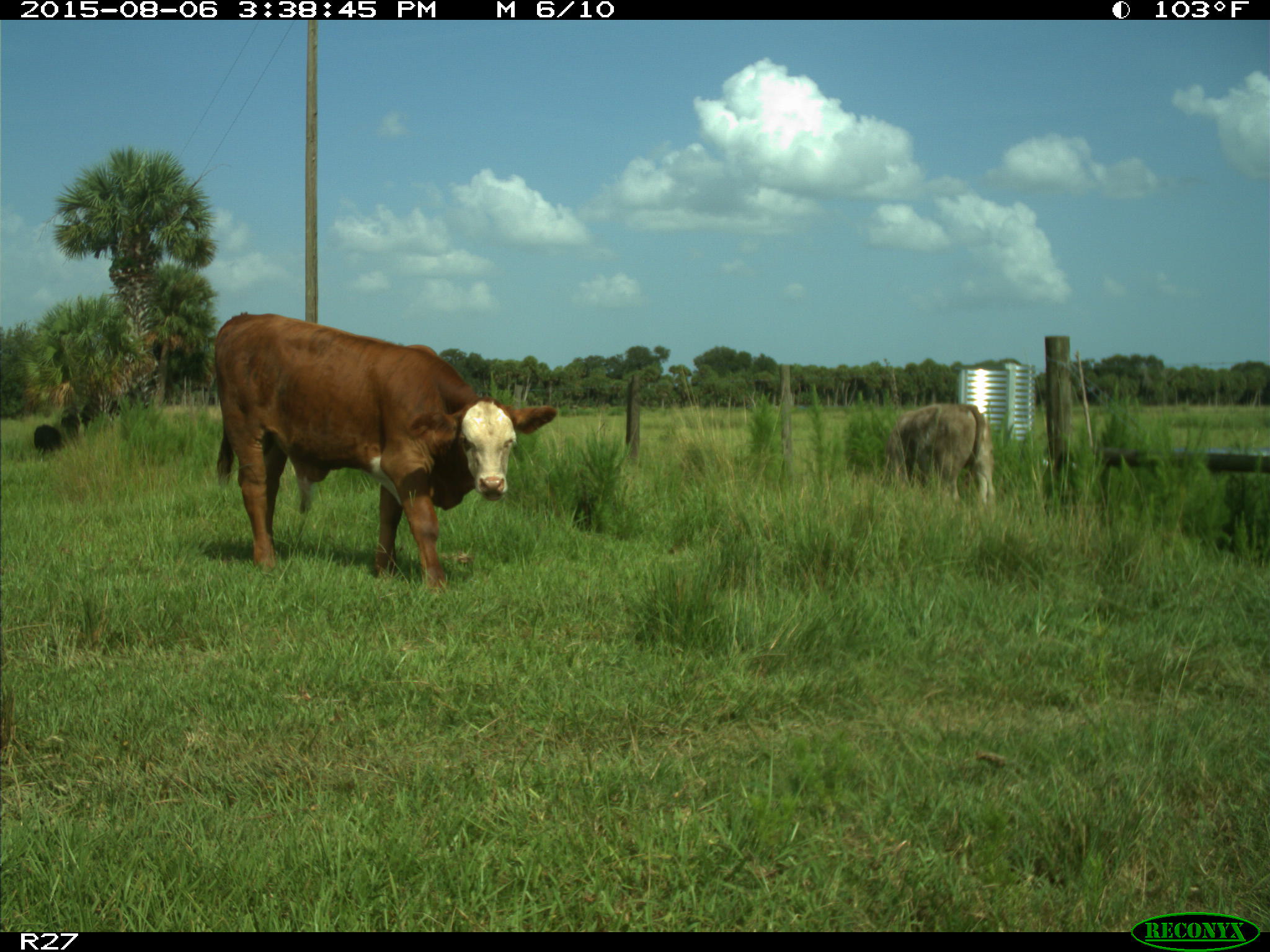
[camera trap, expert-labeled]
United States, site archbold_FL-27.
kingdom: Animalia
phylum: Chordata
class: Mammalia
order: Artiodactyla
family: Bovidae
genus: Bos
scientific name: Bos taurus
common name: domestic cow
Bos taurus (domestic cow).